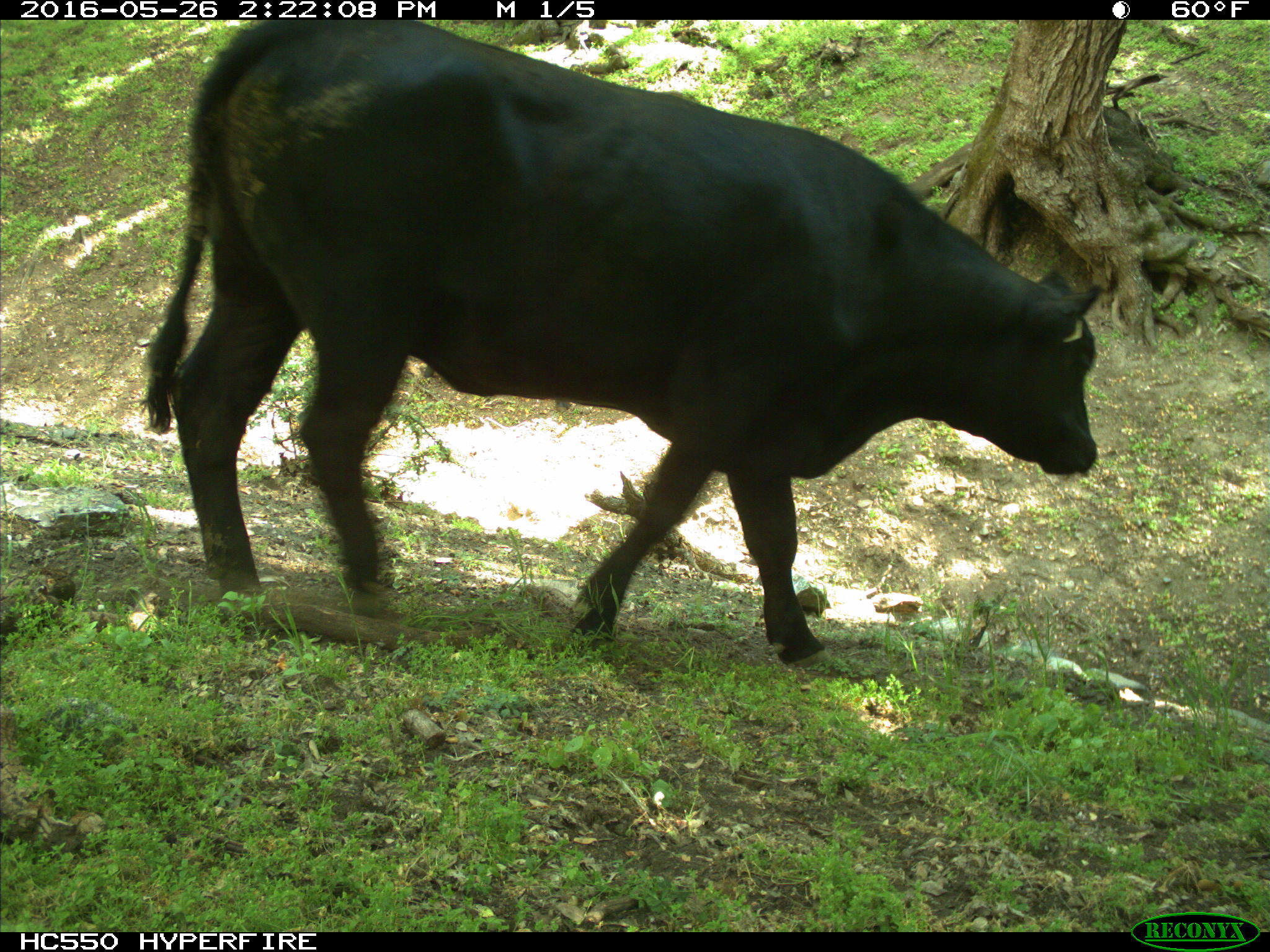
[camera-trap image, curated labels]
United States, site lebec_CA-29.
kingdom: Animalia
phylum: Chordata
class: Mammalia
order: Artiodactyla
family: Bovidae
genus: Bos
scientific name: Bos taurus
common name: domestic cow